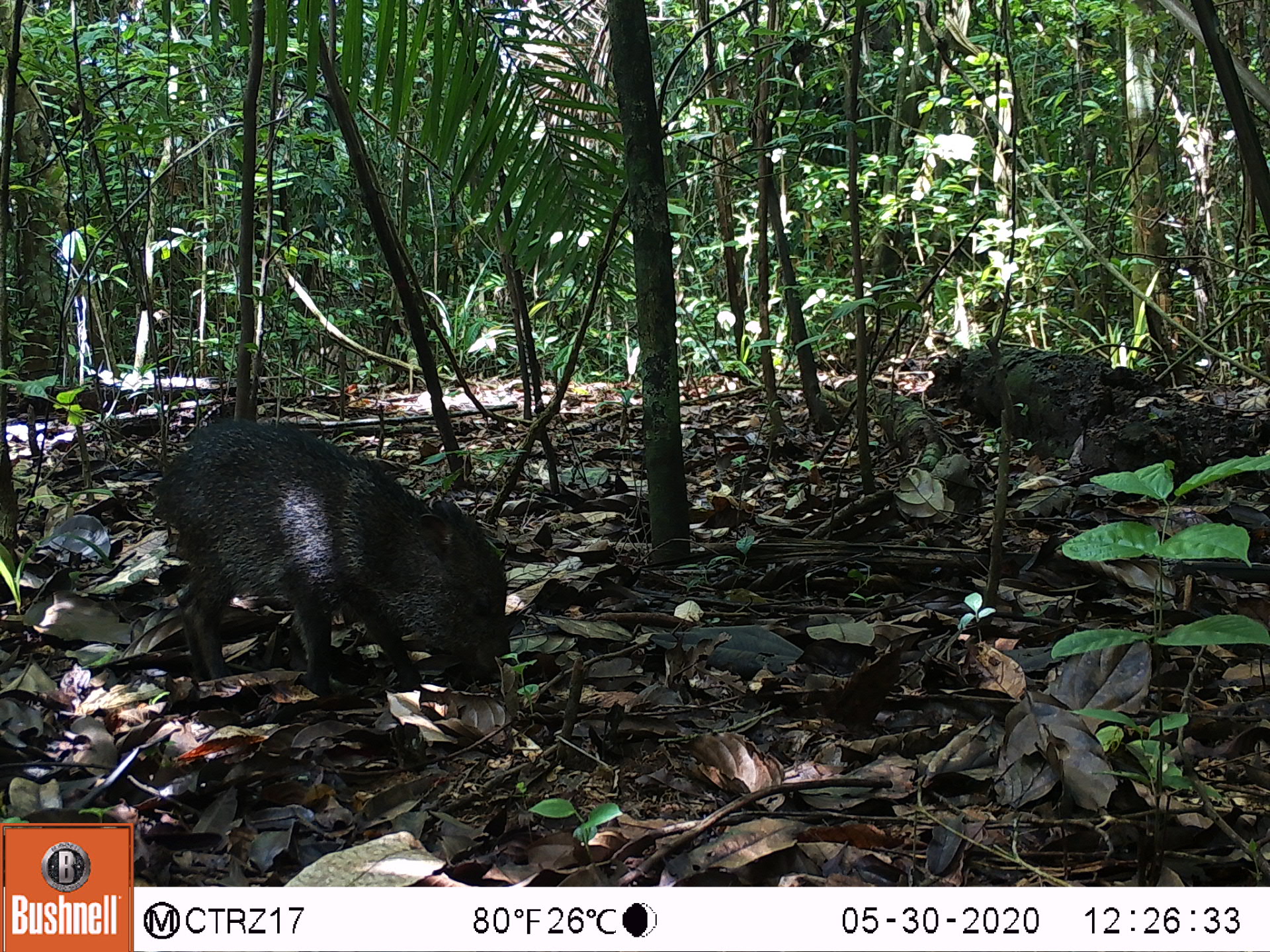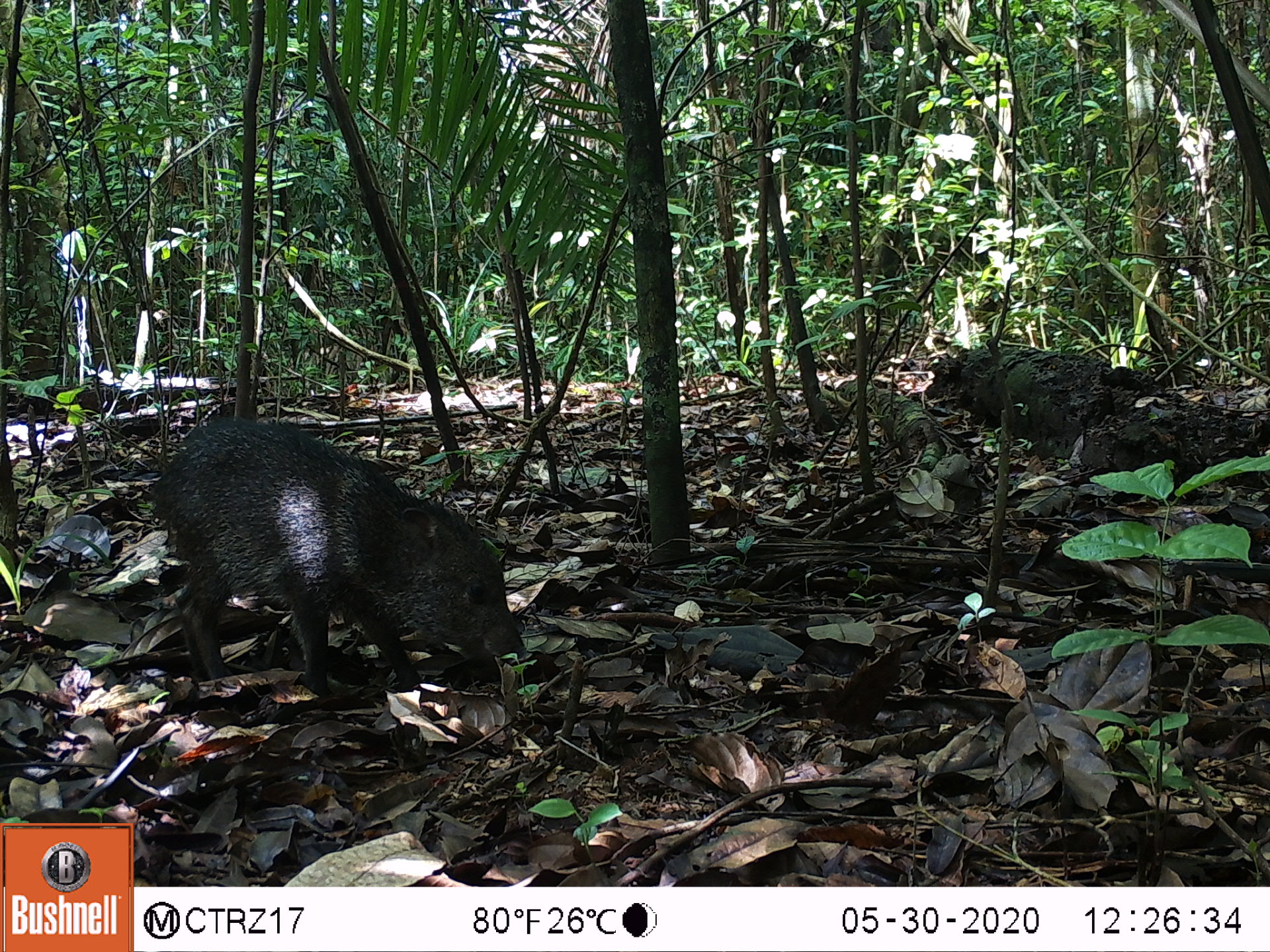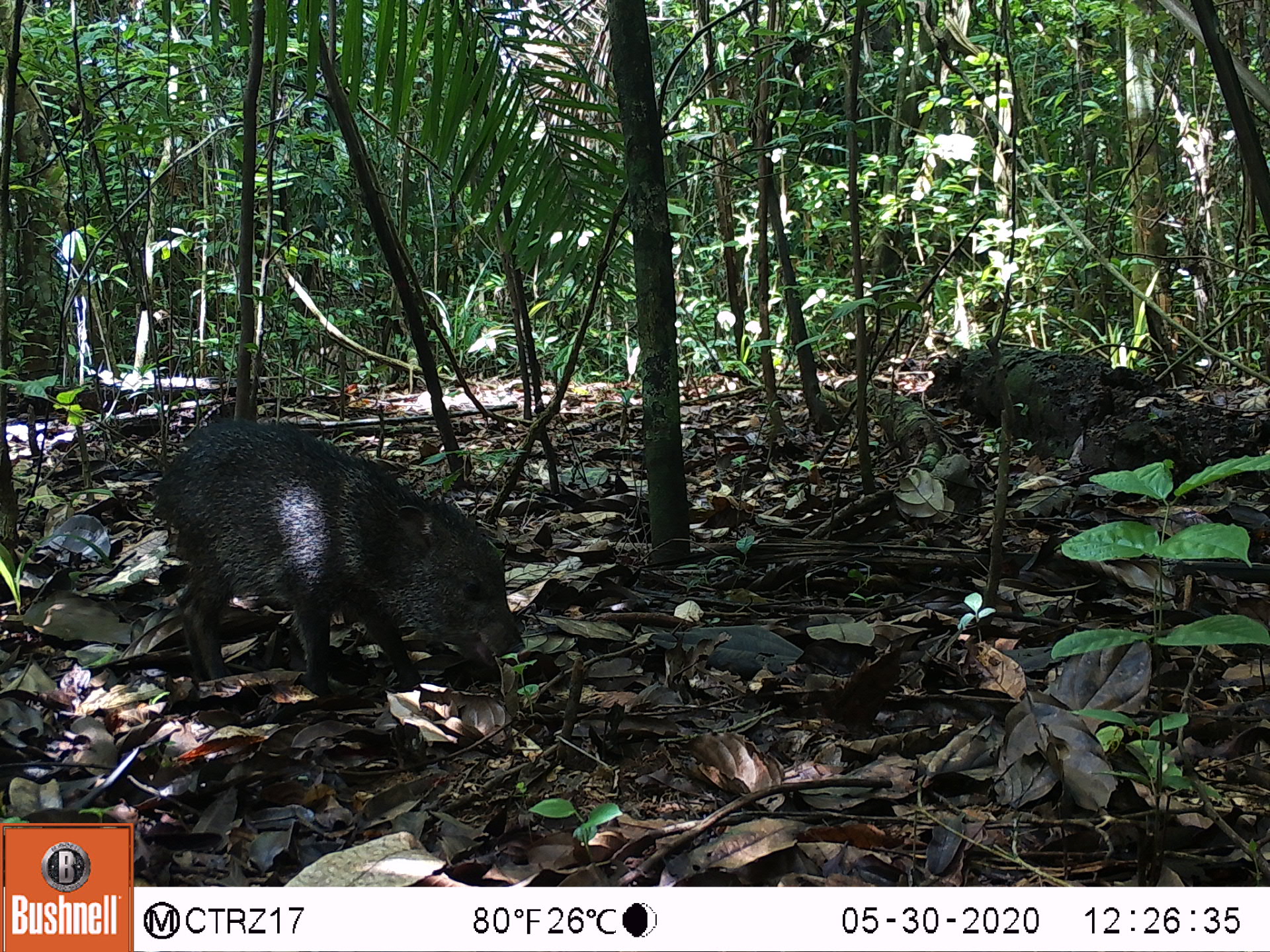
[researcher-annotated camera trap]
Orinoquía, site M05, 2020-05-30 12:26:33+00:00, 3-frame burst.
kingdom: Animalia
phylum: Chordata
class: Mammalia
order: Artiodactyla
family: Tayassuidae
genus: Pecari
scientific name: Pecari tajacu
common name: collared peccary